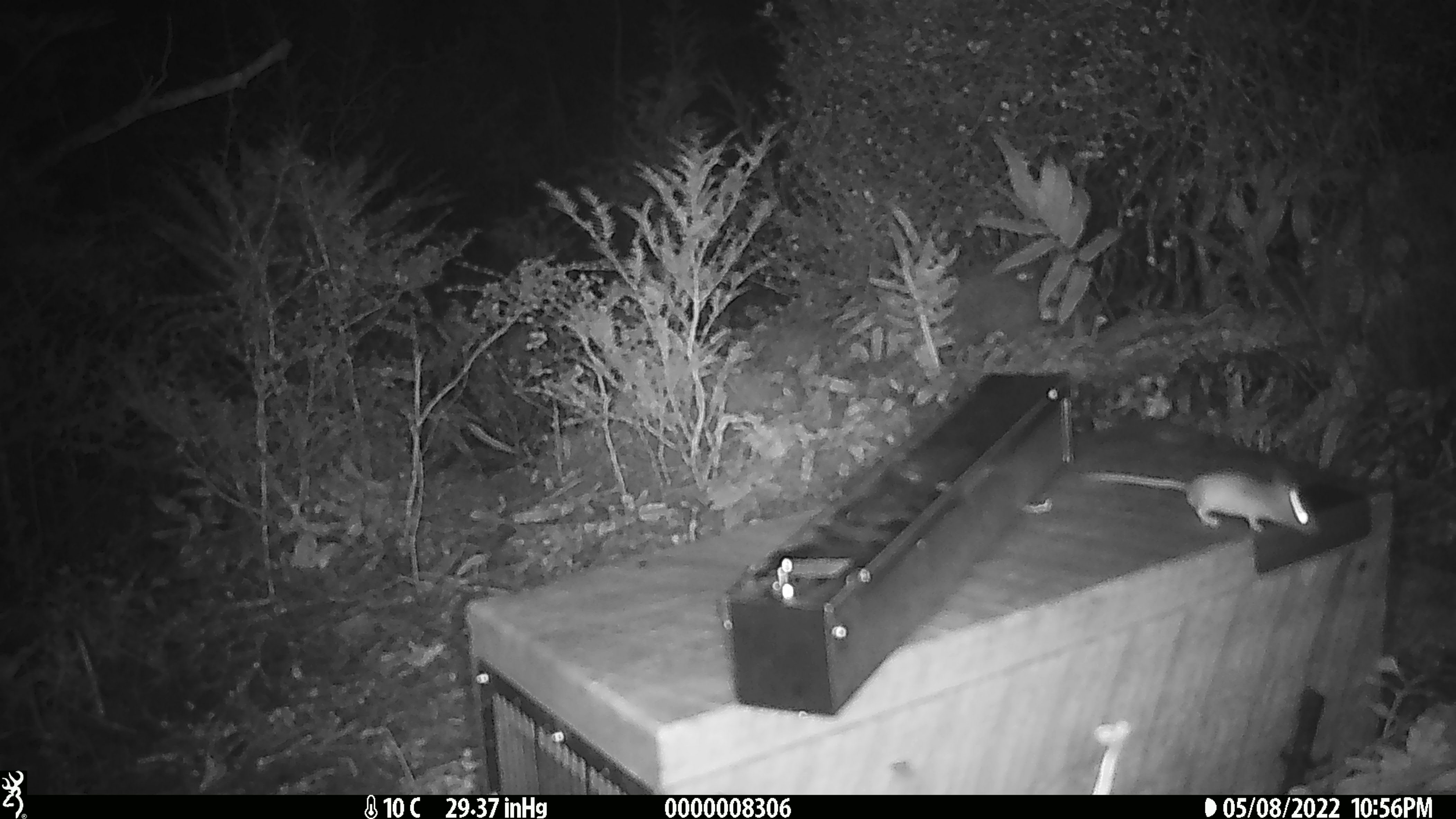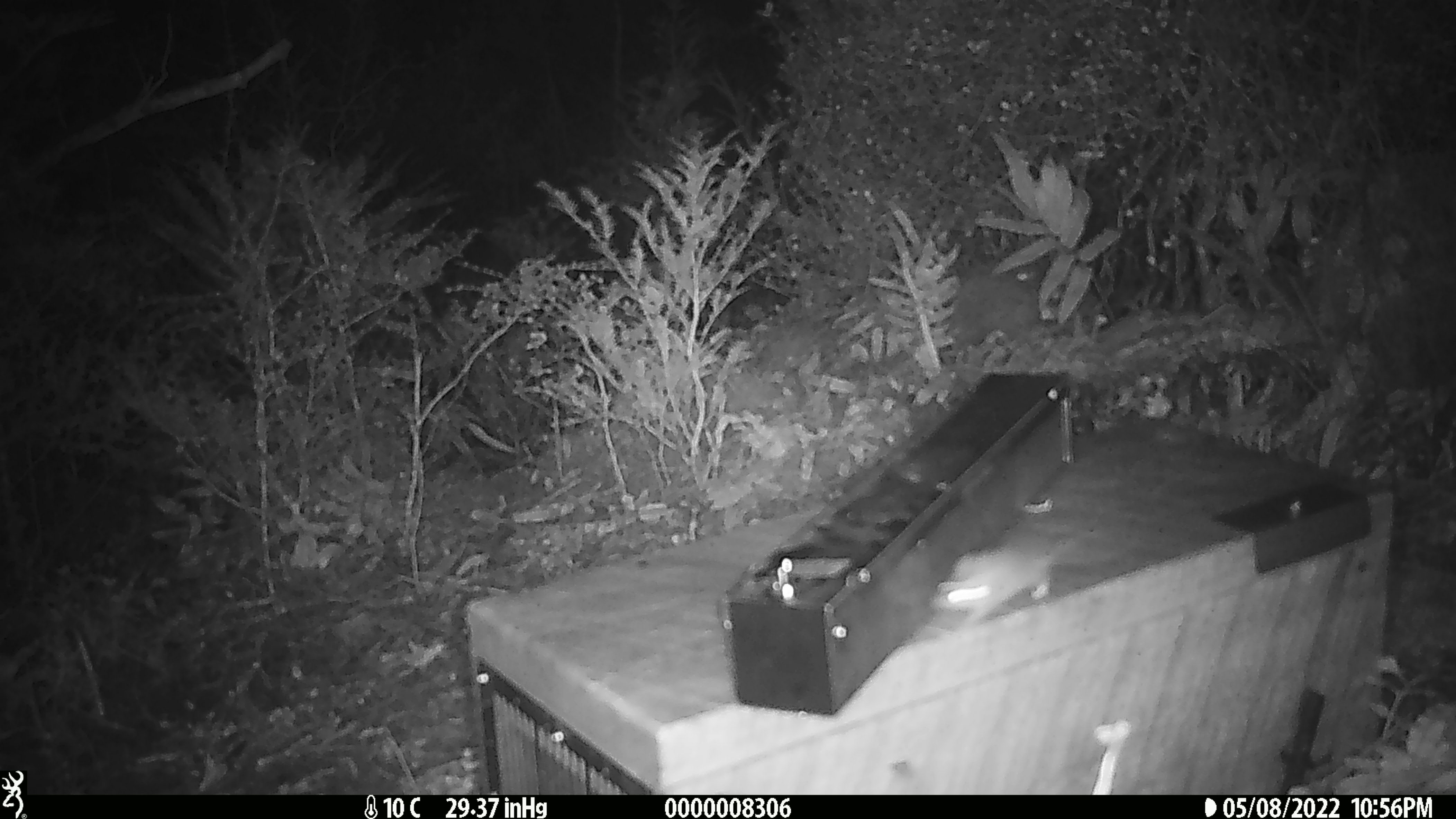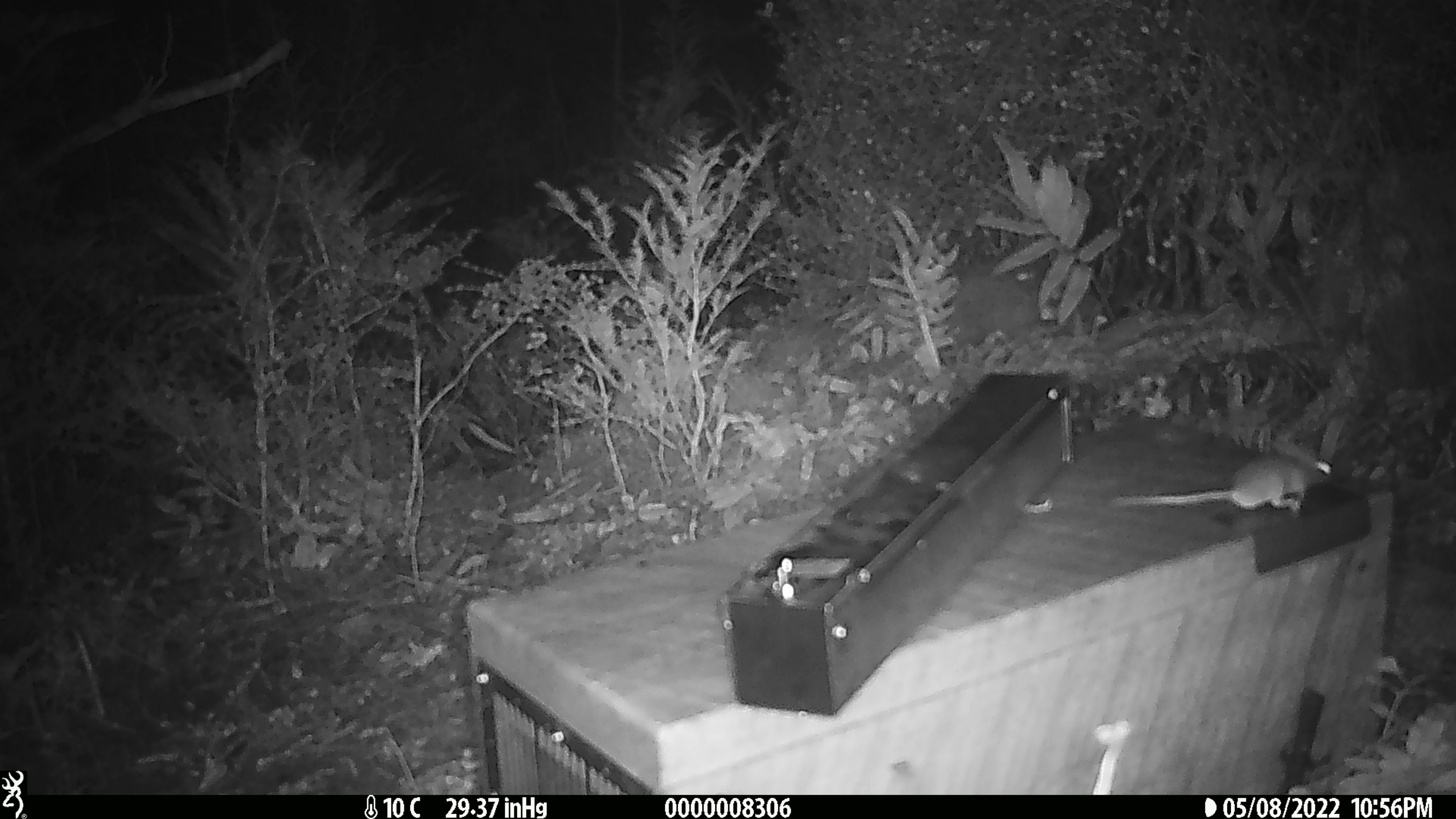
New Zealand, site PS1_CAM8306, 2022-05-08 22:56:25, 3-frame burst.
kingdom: Animalia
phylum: Chordata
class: Mammalia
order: Rodentia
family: Muridae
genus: Mus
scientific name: Mus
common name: mouse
Mouse (Mus).